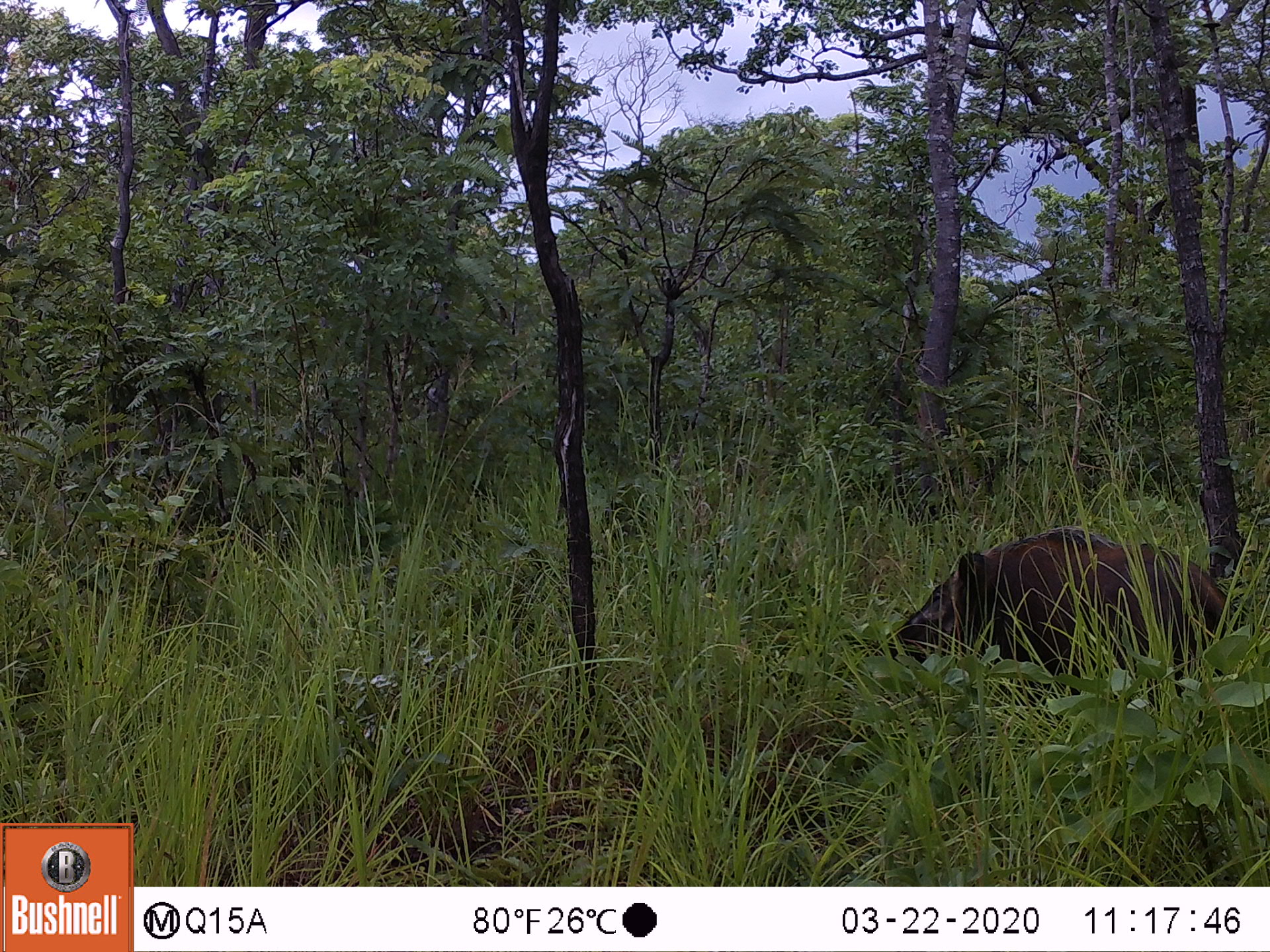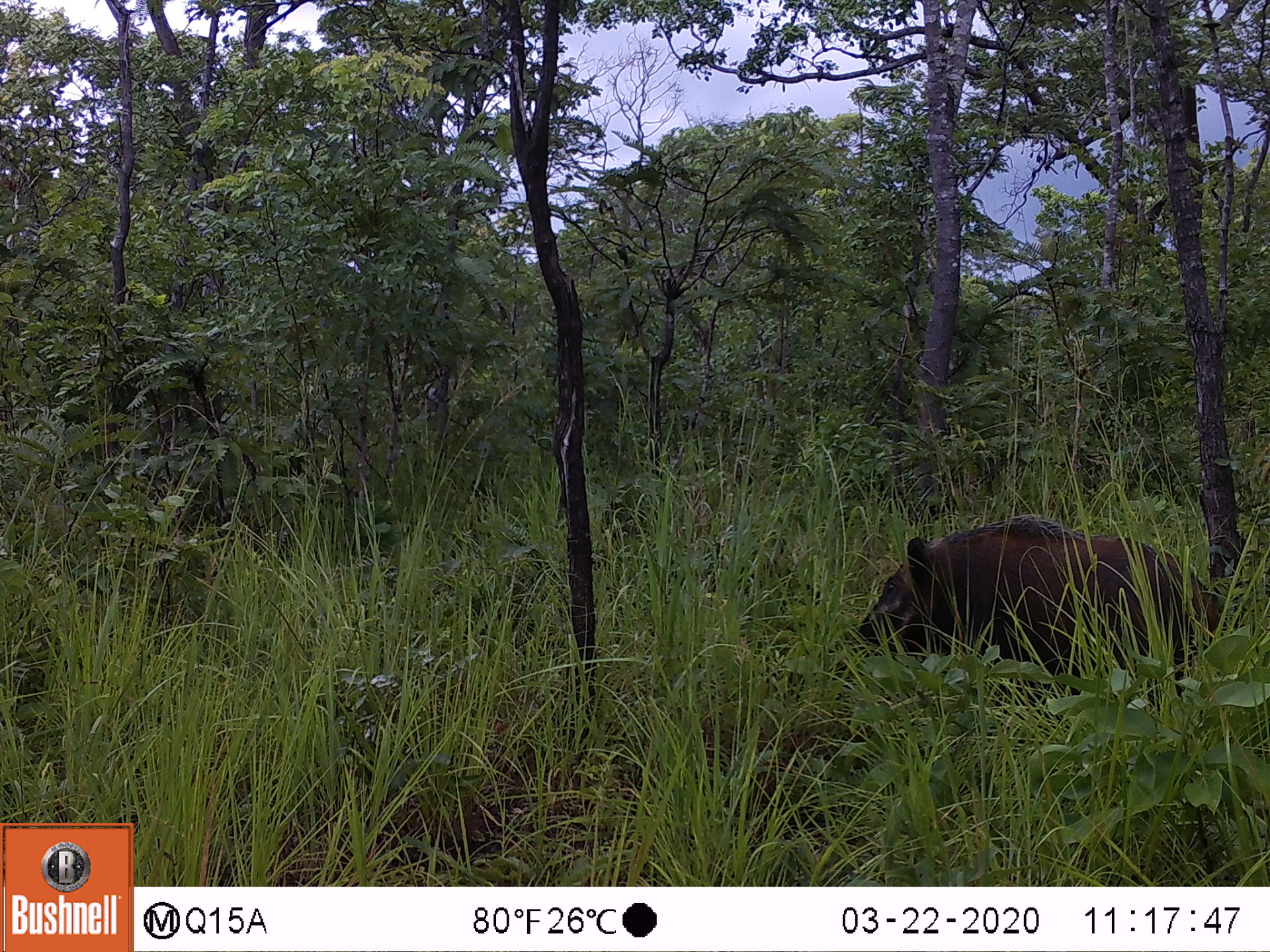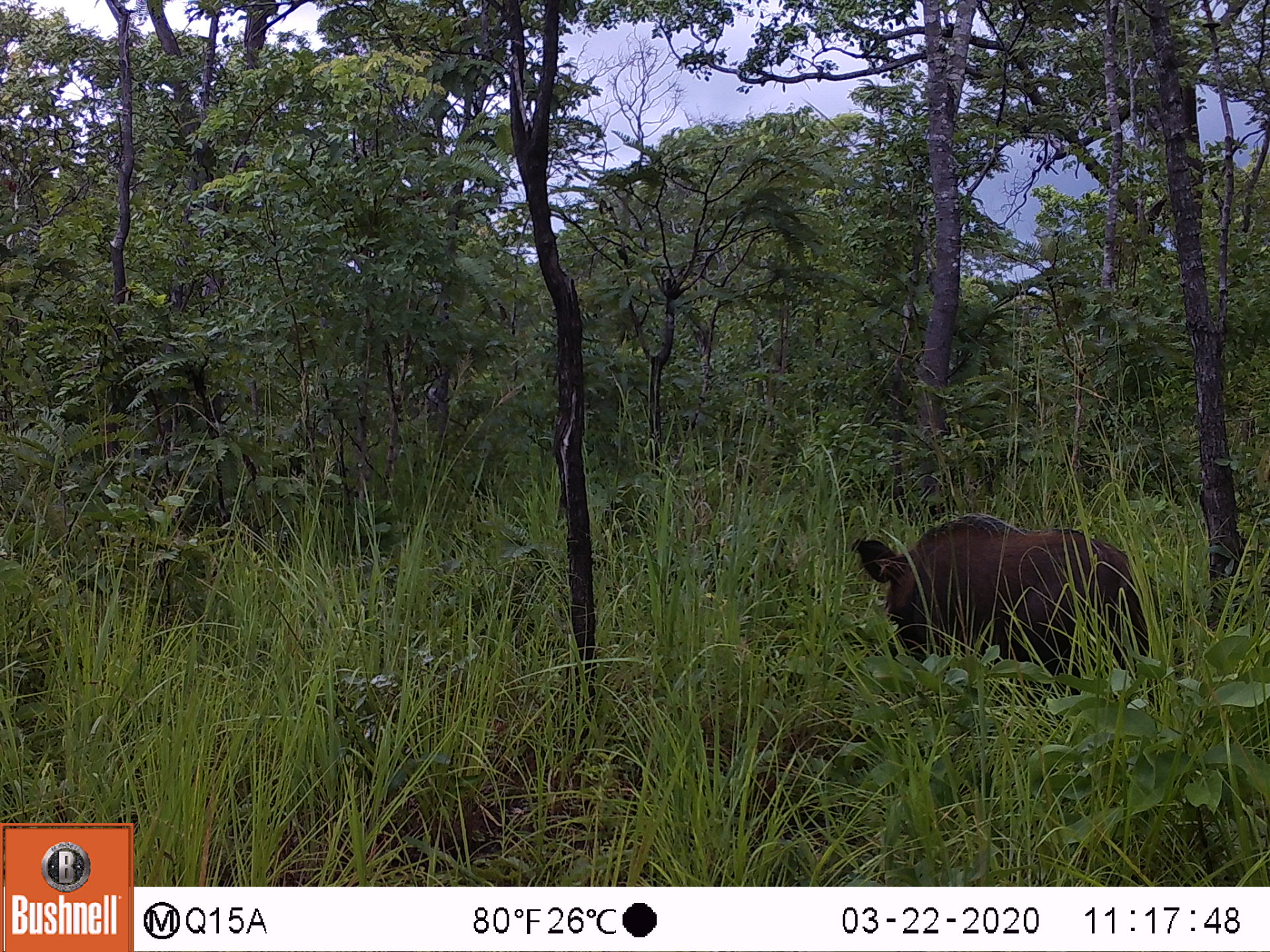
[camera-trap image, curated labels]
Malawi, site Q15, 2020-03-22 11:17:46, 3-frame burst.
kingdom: Animalia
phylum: Chordata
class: Mammalia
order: Artiodactyla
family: Suidae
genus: Potamochoerus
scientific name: Potamochoerus larvatus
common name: bushpig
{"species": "bushpig (Potamochoerus larvatus)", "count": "1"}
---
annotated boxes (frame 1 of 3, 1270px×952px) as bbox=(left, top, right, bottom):
bushpig: bbox=(886, 531, 1235, 691)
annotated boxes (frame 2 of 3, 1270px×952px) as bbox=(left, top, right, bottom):
bushpig: bbox=(848, 514, 1220, 684)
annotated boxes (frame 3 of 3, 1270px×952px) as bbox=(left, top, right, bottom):
bushpig: bbox=(845, 509, 1154, 689)